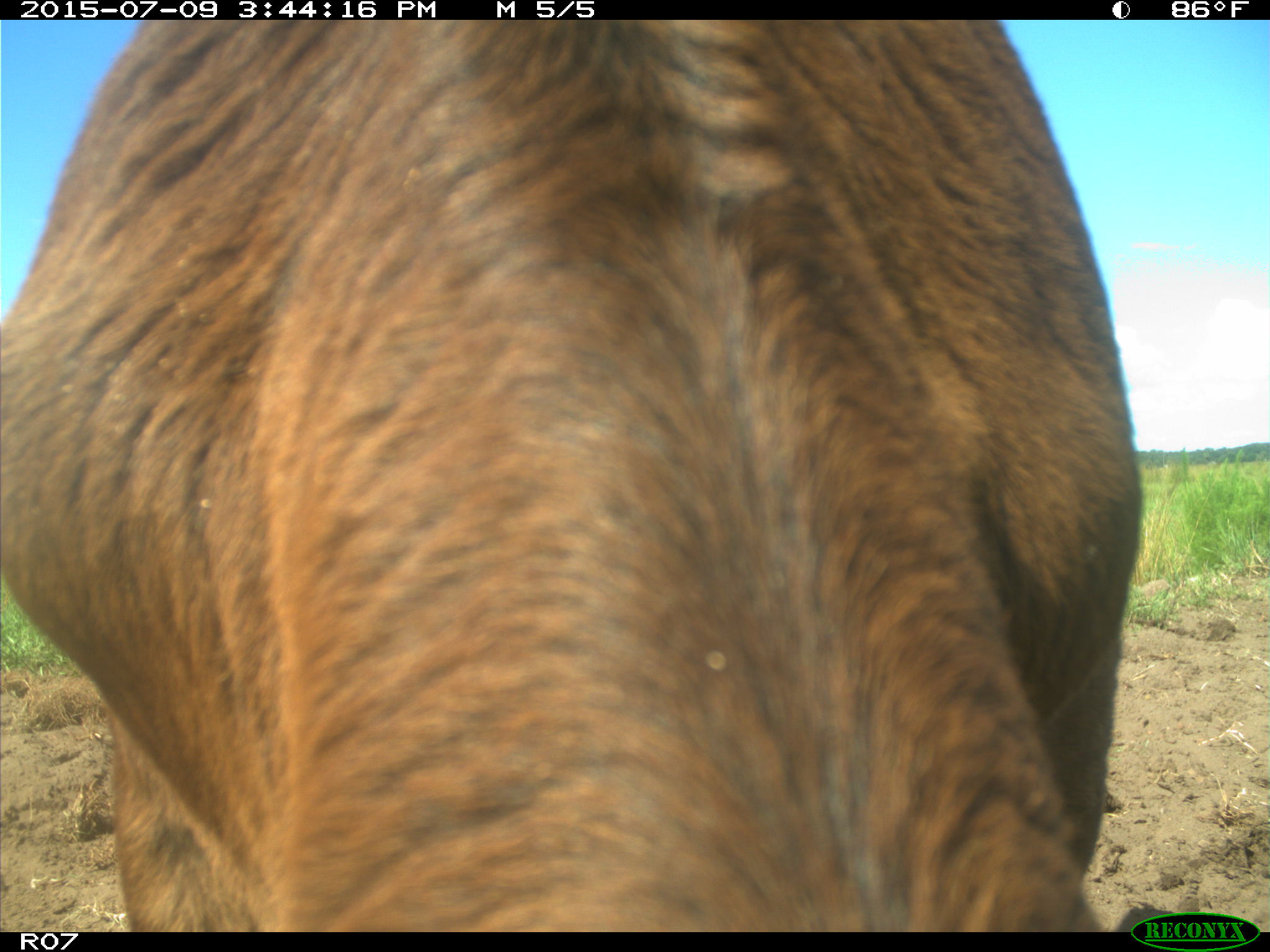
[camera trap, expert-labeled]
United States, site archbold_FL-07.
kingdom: Animalia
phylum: Chordata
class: Mammalia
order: Artiodactyla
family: Bovidae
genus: Bos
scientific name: Bos taurus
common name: domestic cow